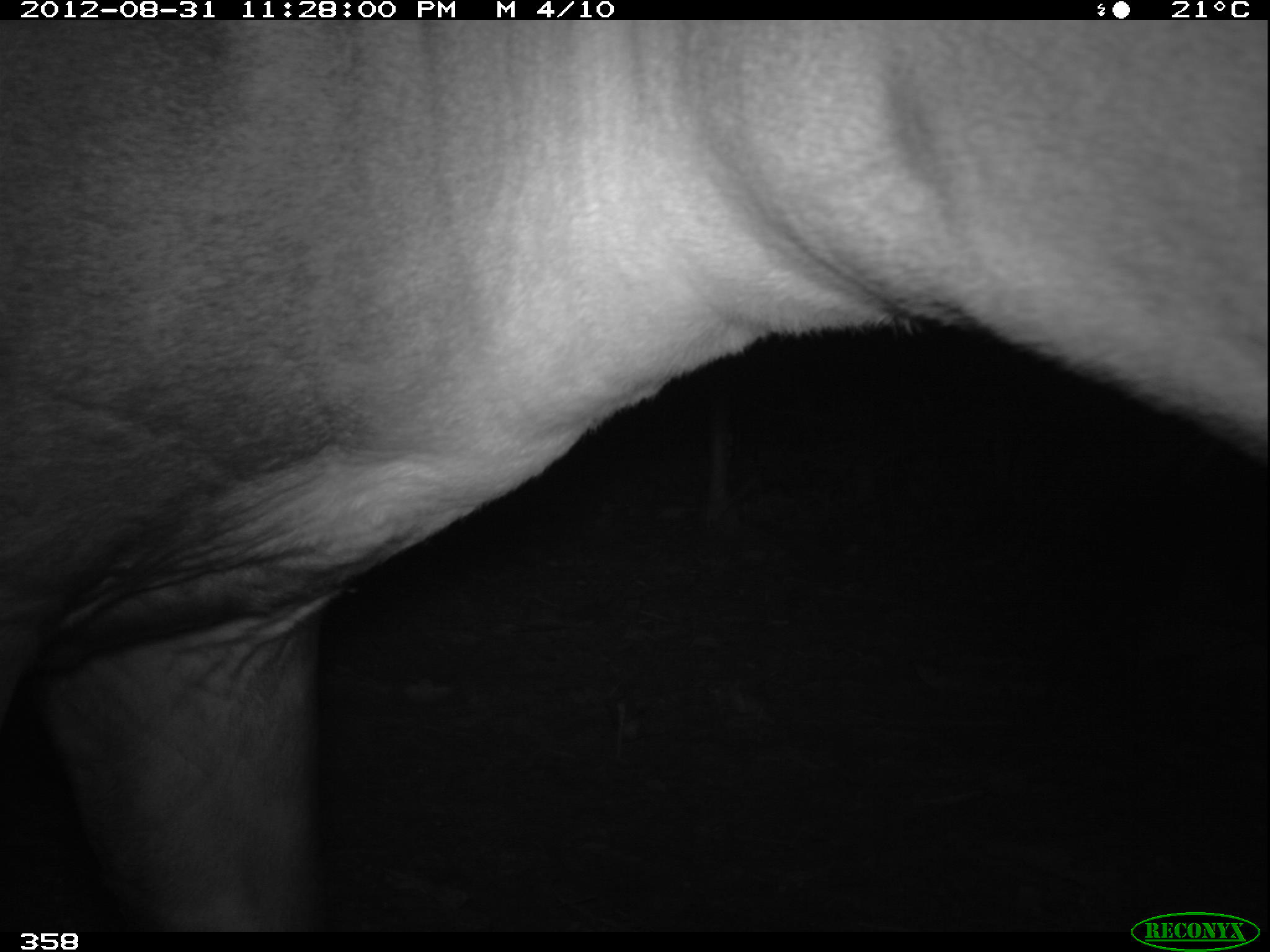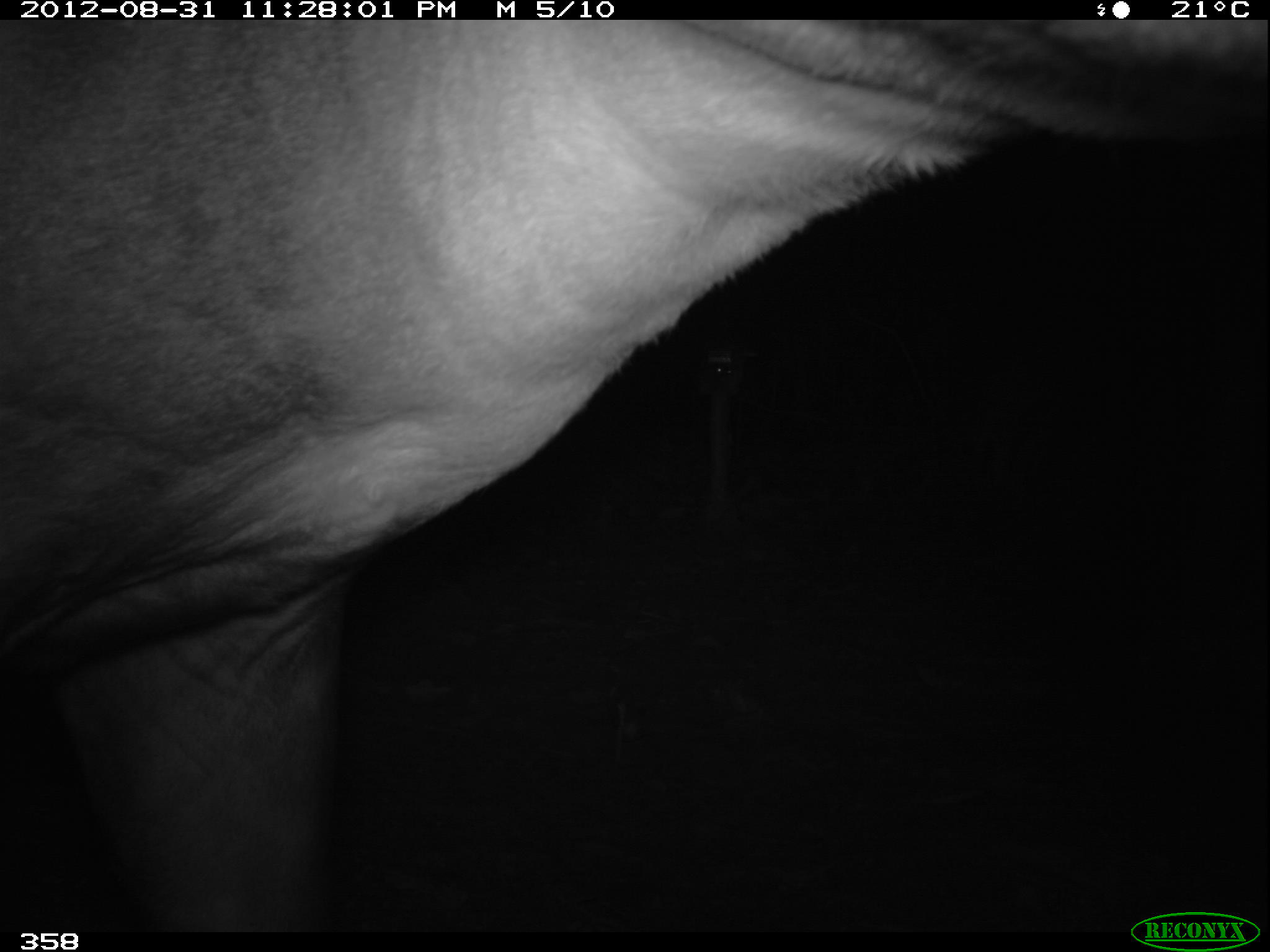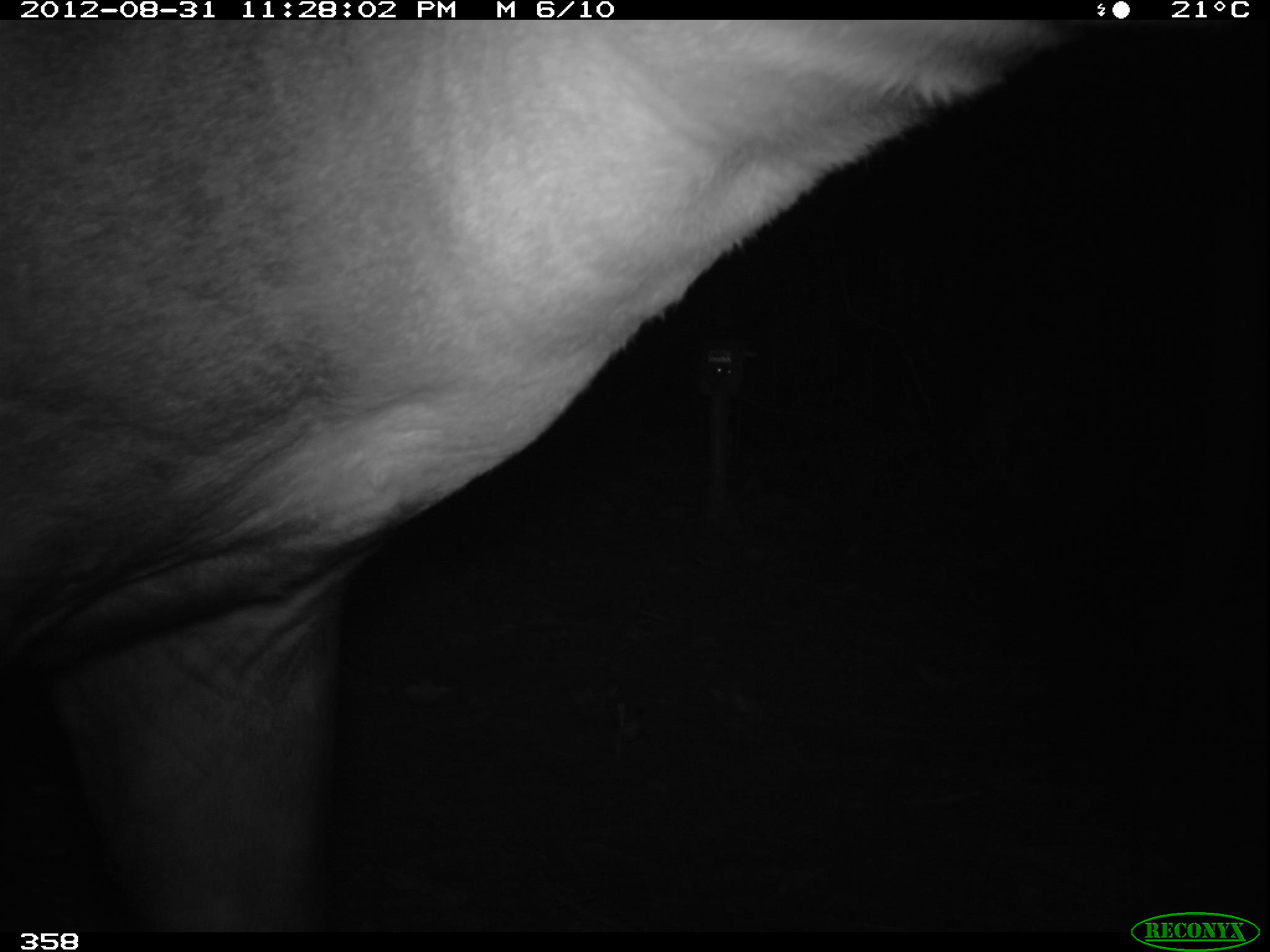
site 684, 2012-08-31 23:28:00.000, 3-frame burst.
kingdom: Animalia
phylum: Chordata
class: Mammalia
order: Perissodactyla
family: Tapiridae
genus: Tapirus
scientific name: Tapirus terrestris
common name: south american tapir